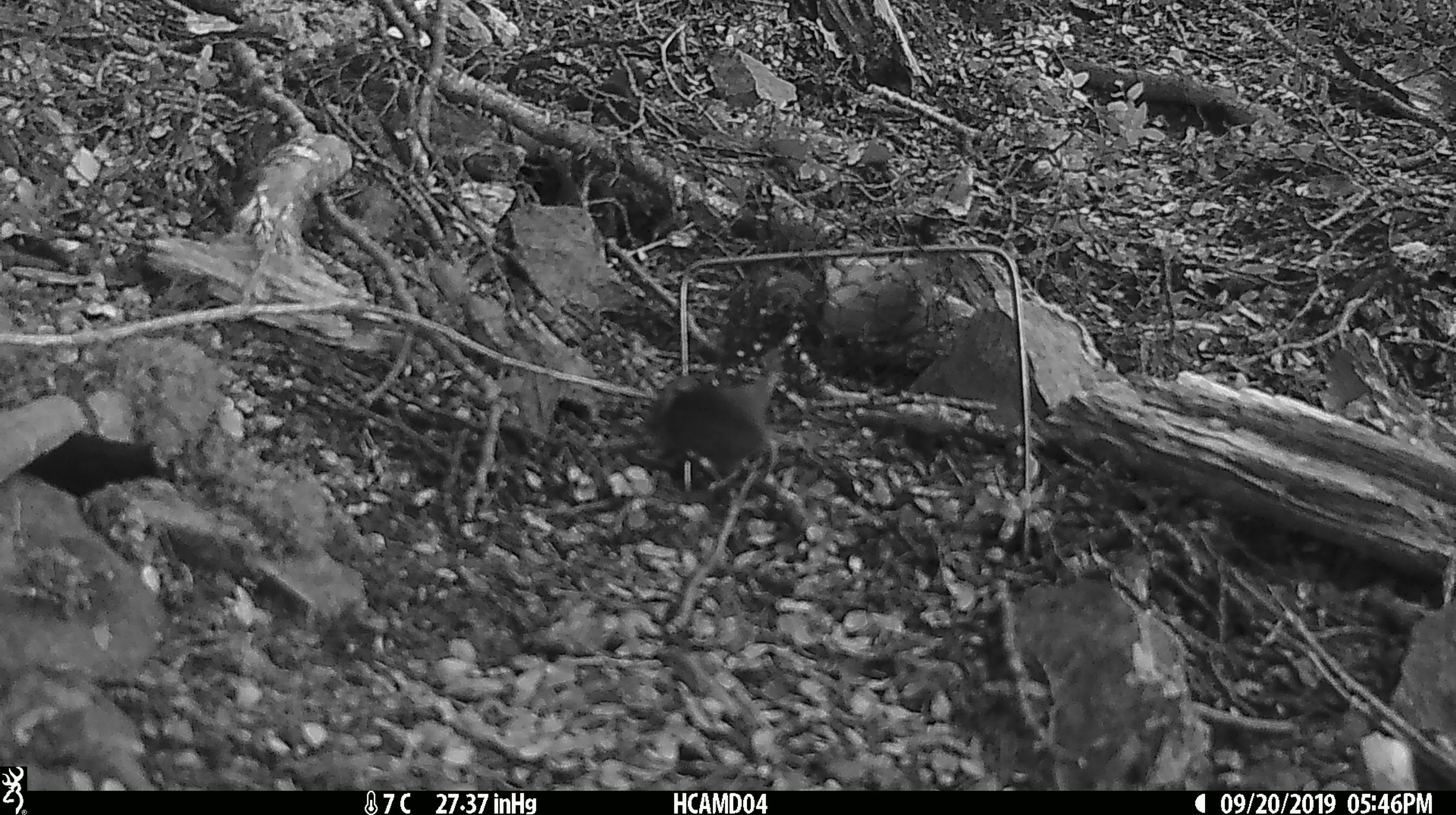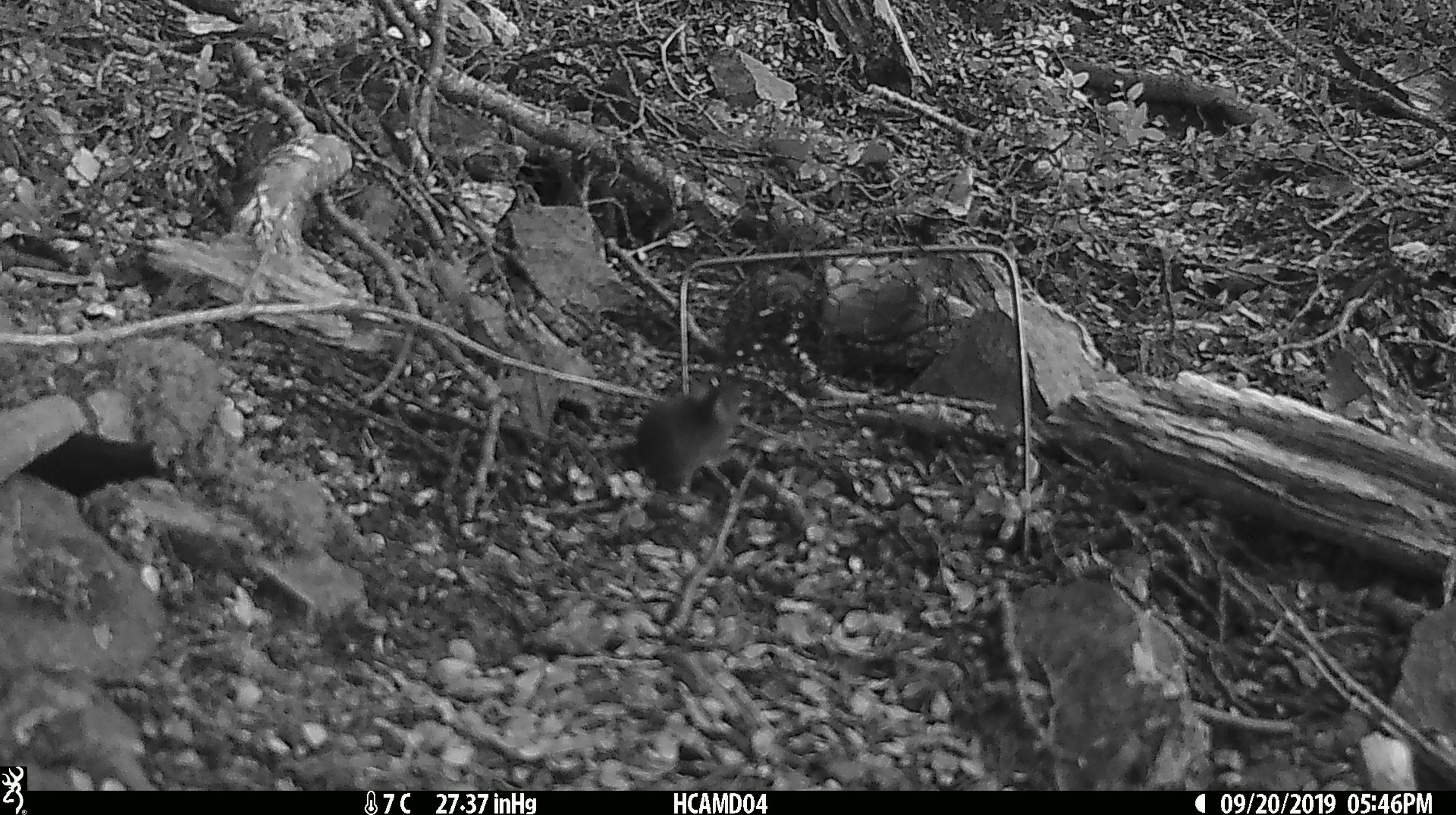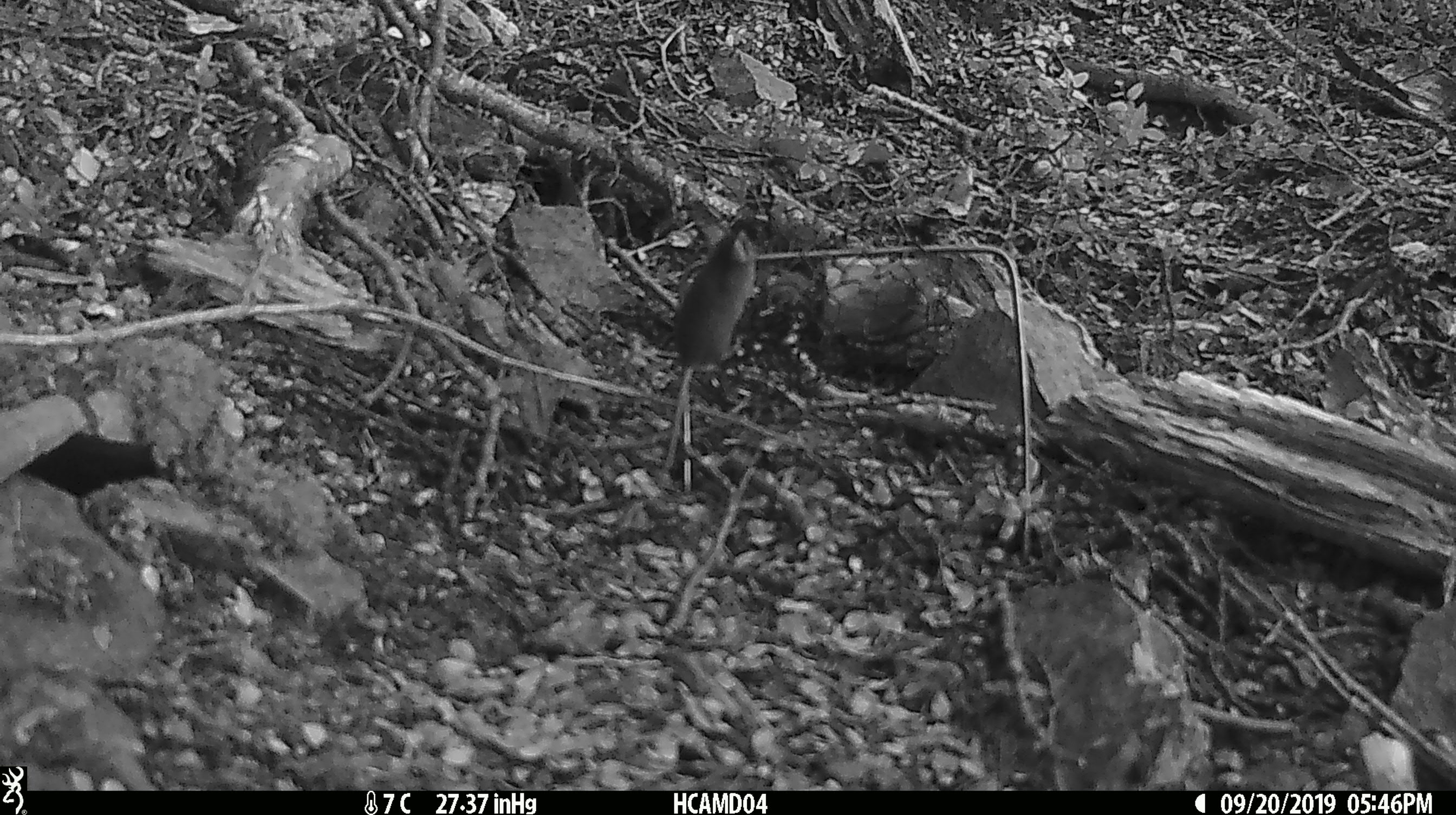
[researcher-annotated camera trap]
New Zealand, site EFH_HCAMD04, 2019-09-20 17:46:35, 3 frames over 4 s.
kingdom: Animalia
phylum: Chordata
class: Mammalia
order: Rodentia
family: Muridae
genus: Mus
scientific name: Mus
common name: mouse